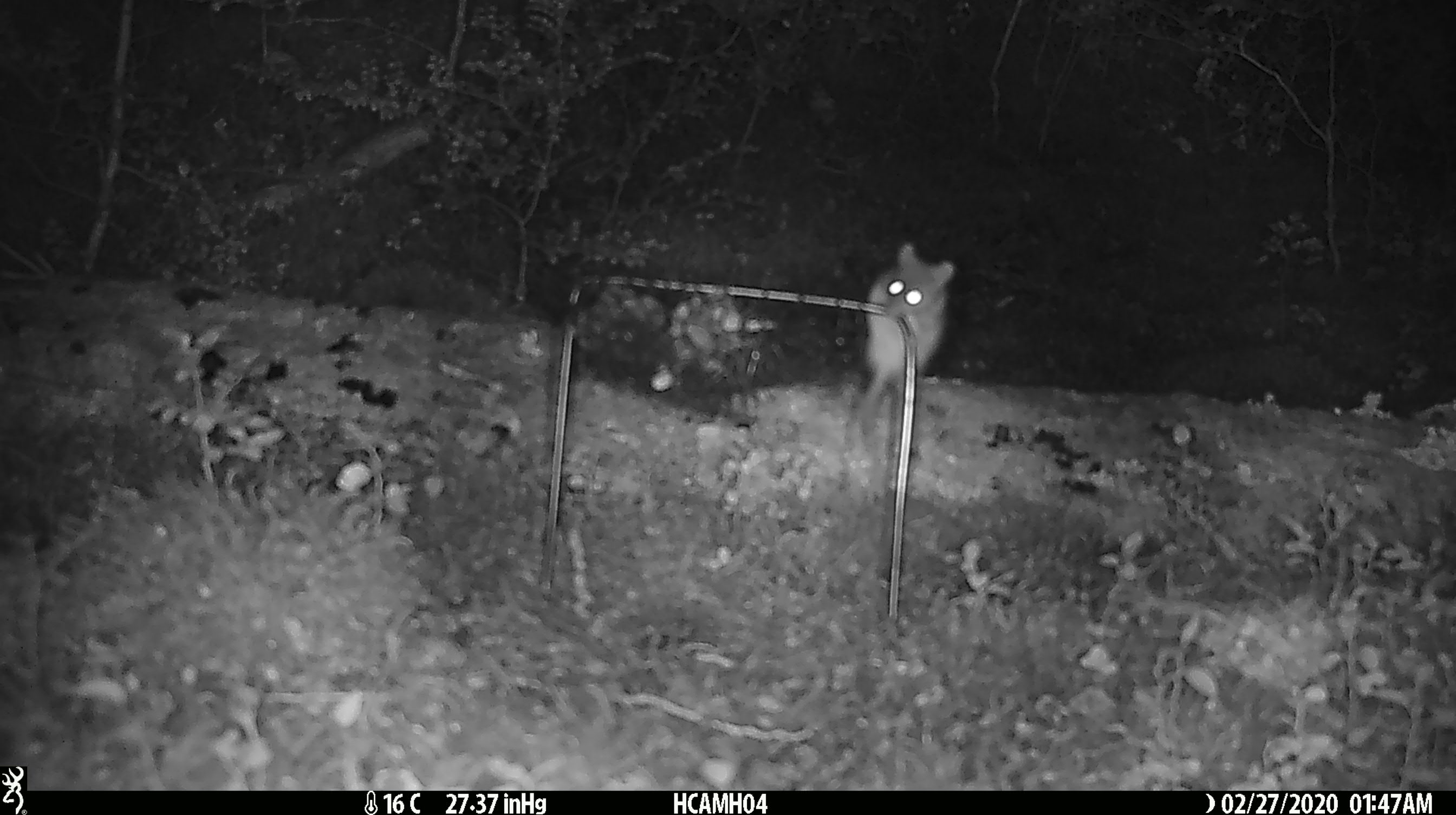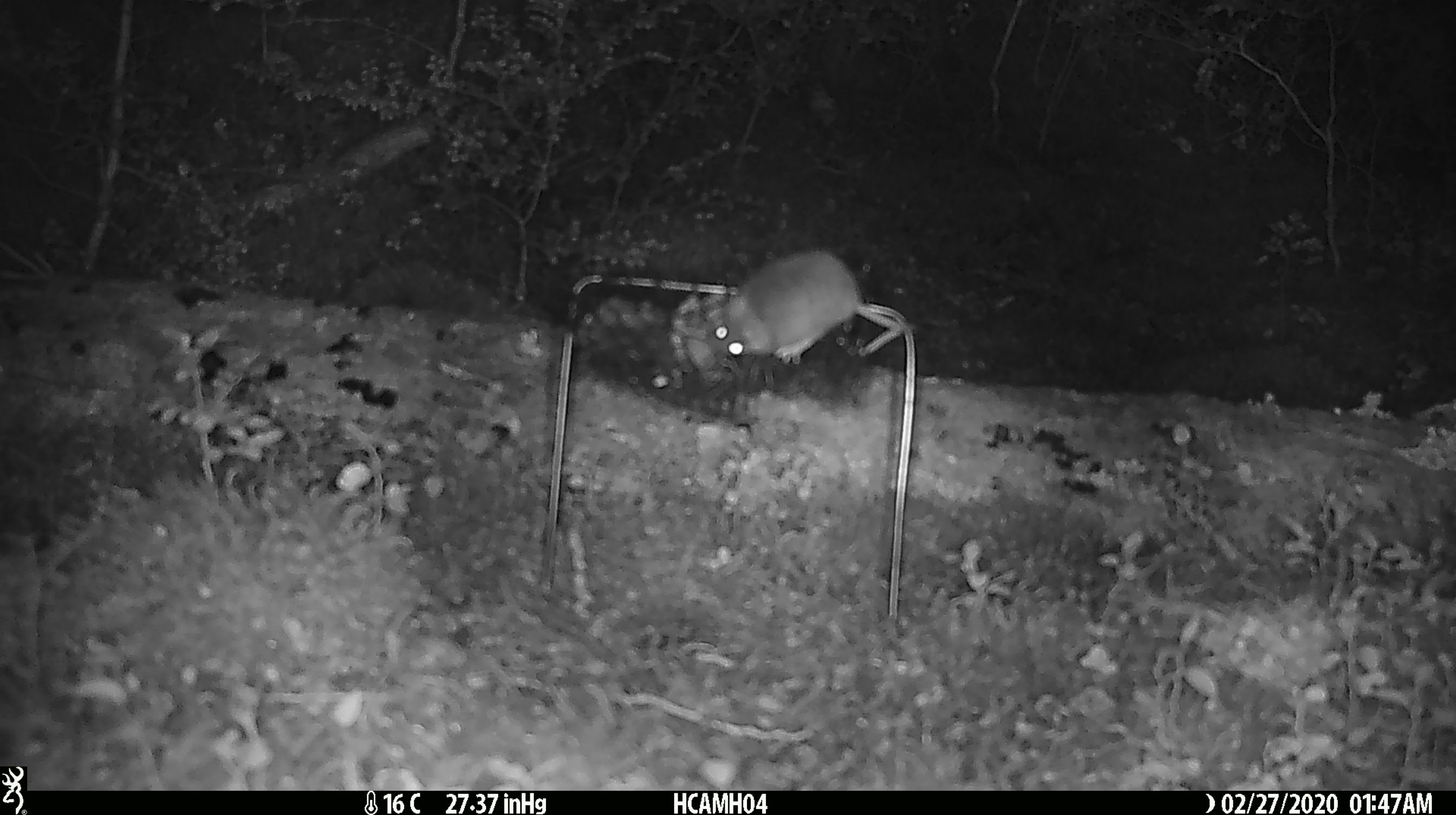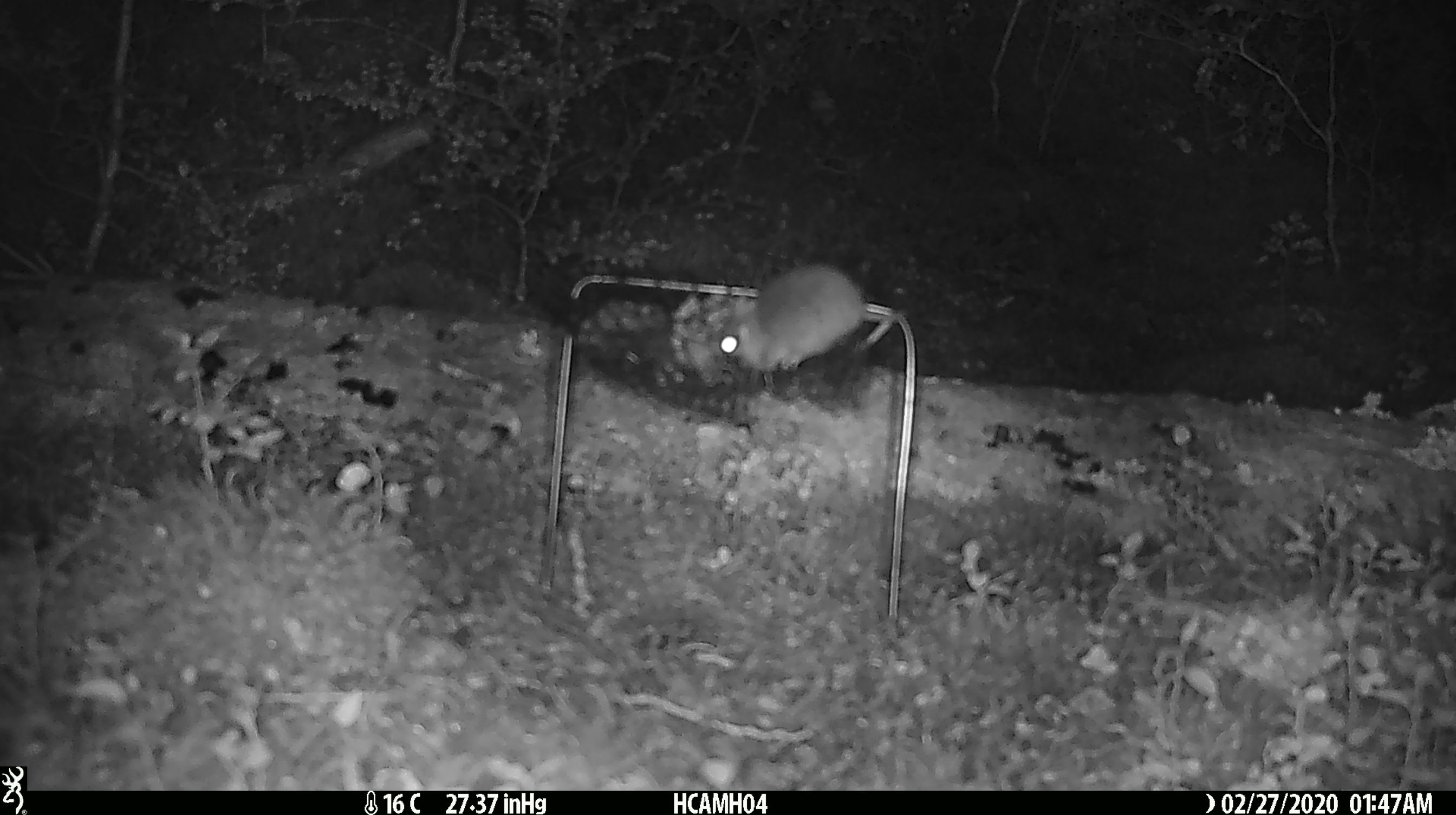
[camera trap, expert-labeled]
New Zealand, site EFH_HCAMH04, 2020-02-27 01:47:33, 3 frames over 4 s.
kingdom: Animalia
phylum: Chordata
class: Mammalia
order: Rodentia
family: Muridae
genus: Mus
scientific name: Mus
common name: mouse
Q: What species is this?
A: Mouse (Mus).